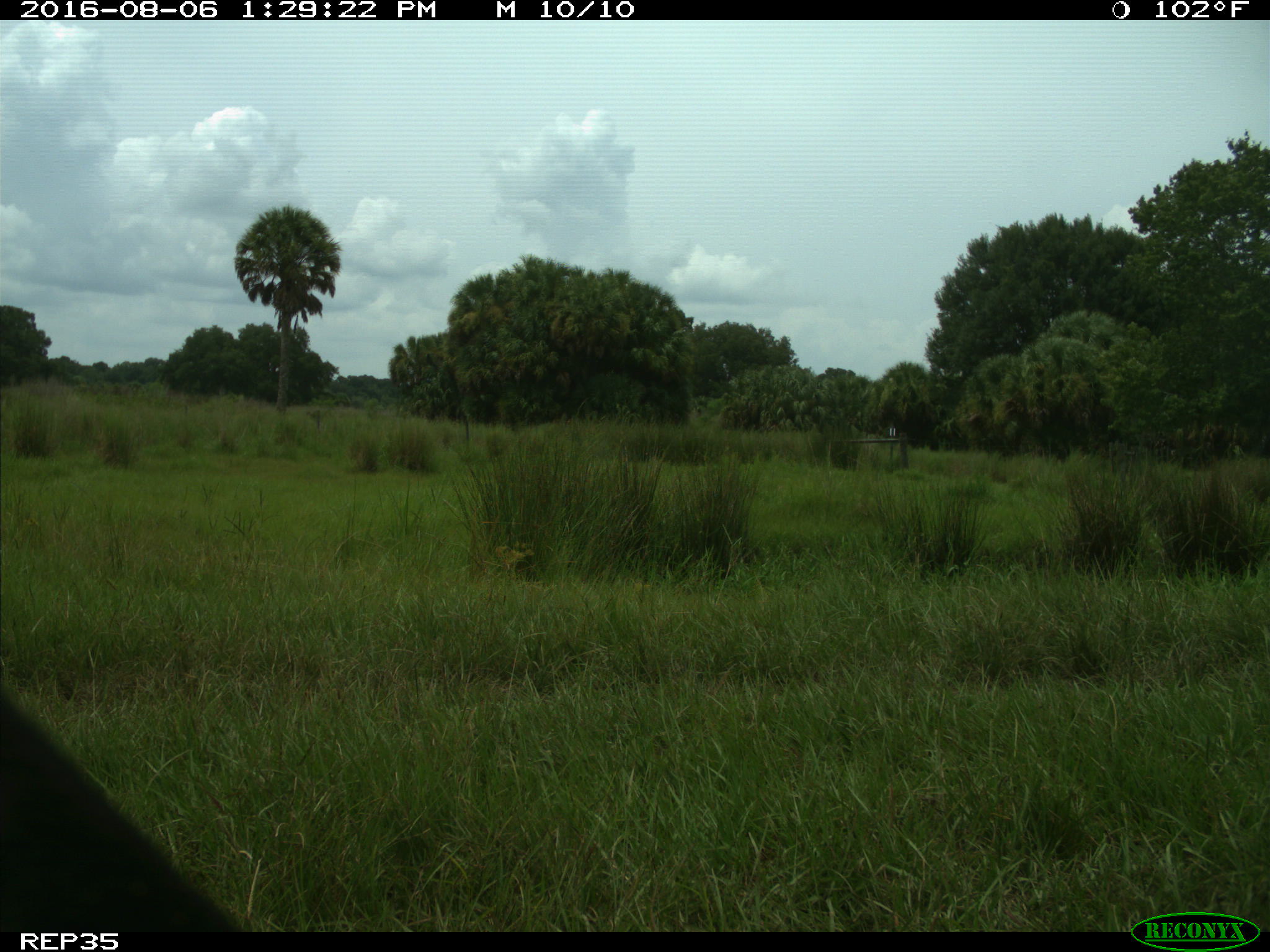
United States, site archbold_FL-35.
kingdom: Animalia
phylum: Chordata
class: Mammalia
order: Artiodactyla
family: Bovidae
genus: Bos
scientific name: Bos taurus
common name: domestic cow